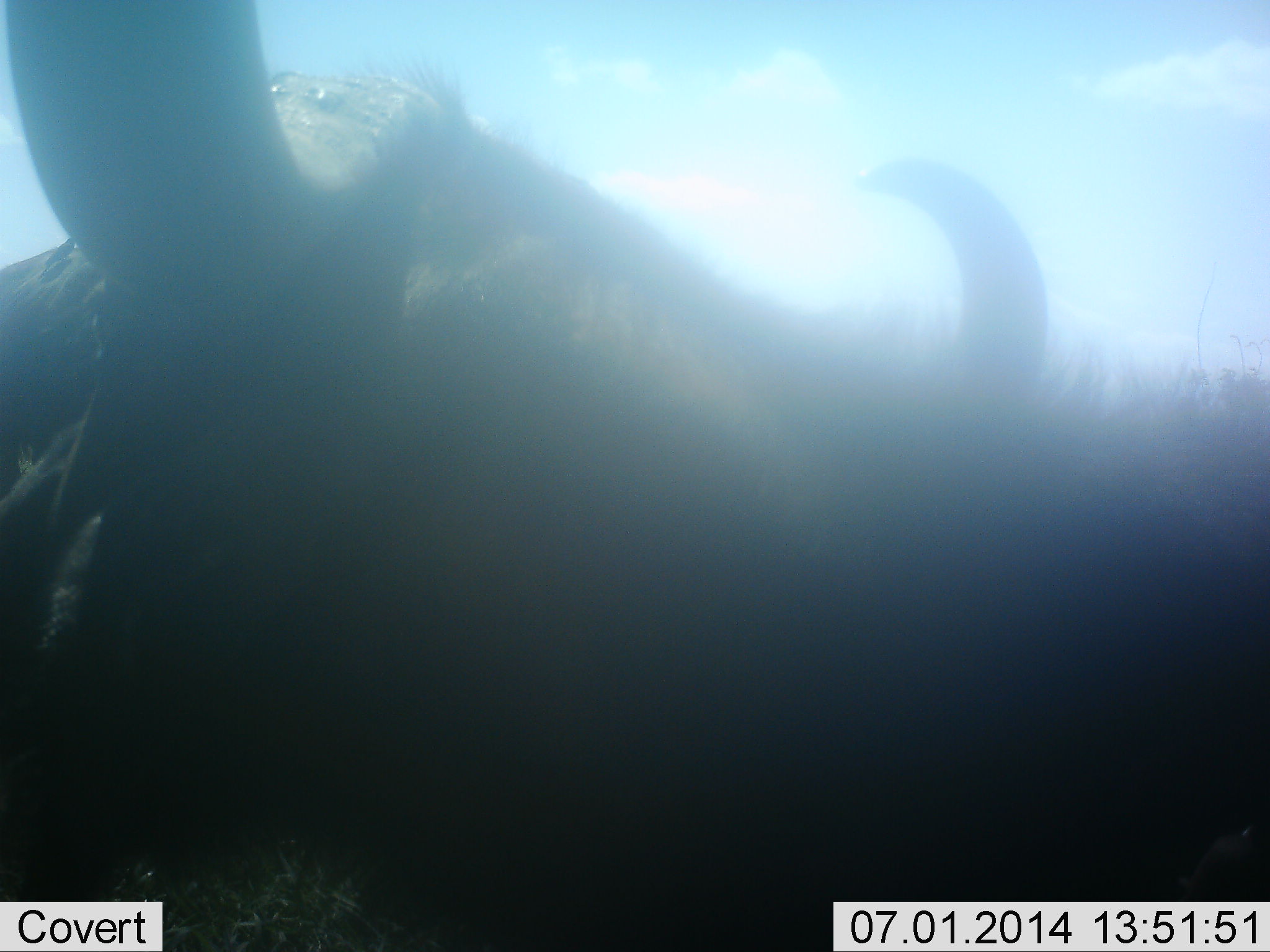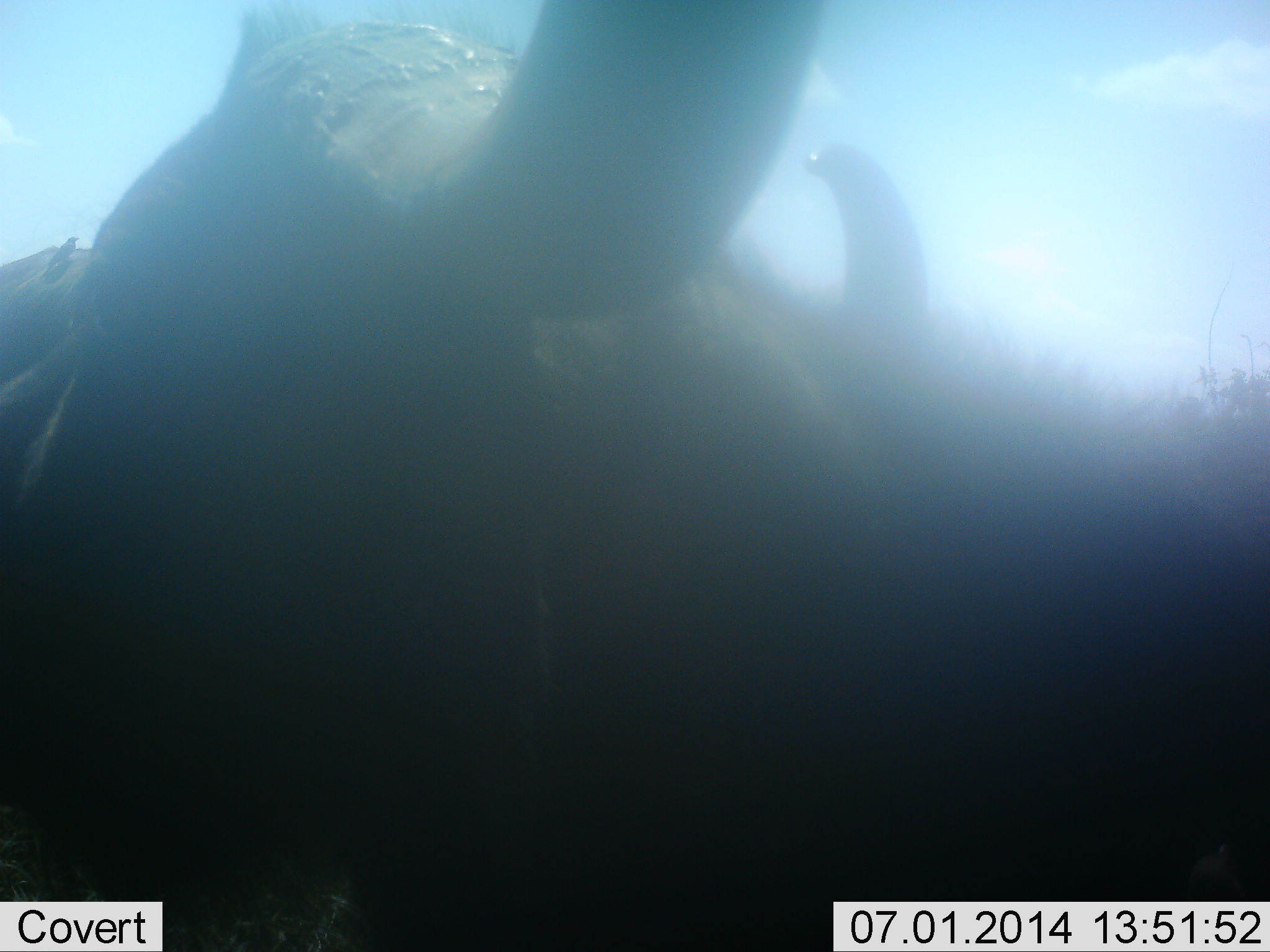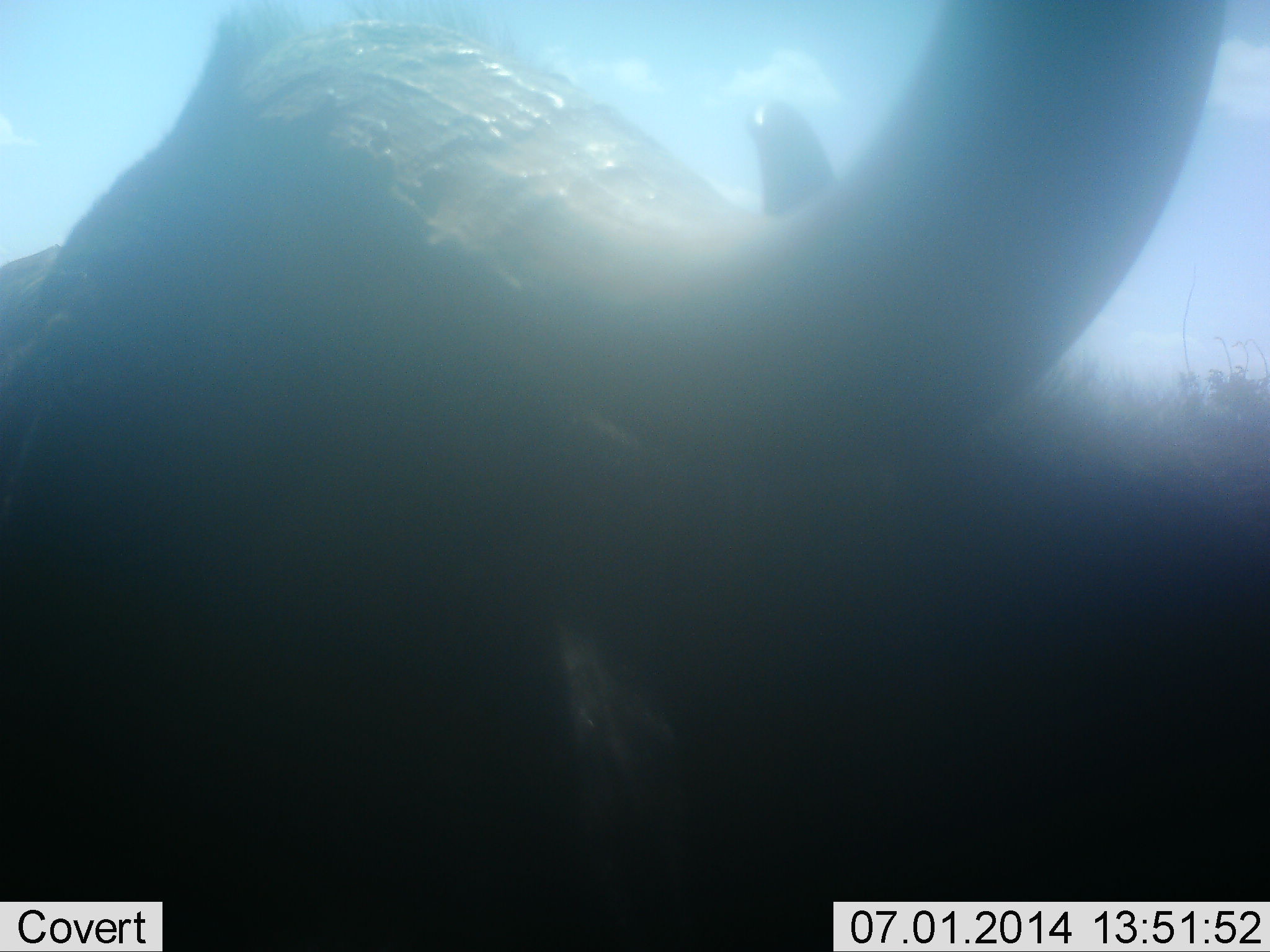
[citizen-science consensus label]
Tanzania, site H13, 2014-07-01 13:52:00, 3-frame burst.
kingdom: Animalia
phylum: Chordata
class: Mammalia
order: Artiodactyla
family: Bovidae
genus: Syncerus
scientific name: Syncerus caffer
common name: cape buffalo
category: buffalo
Buffalo (cape buffalo) (Syncerus caffer), count 2. Behavior (volunteer vote fractions): standing 70%, resting 30%, moving 0%, interacting 0%. Young present (vote fraction): 0%. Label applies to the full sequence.